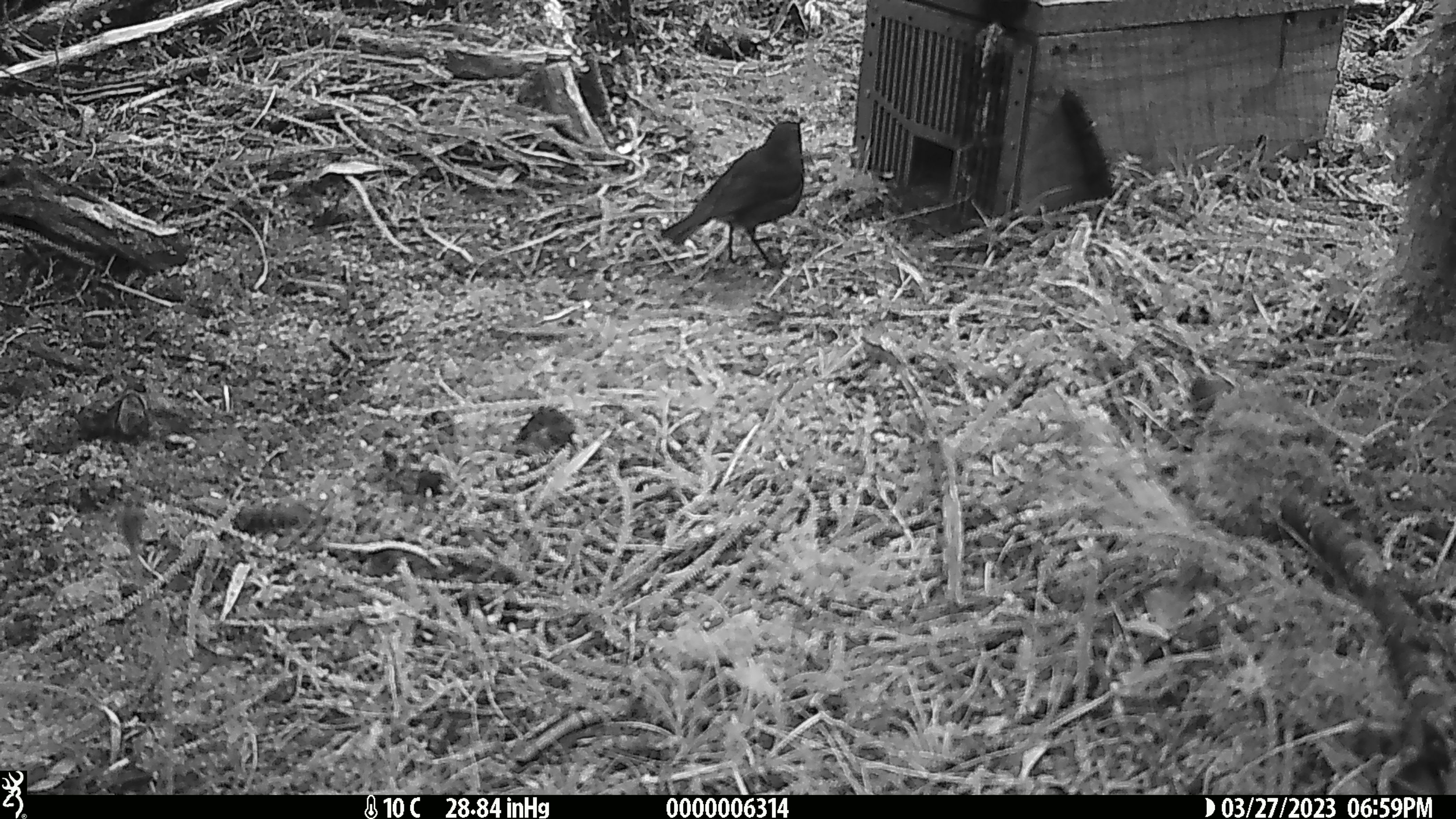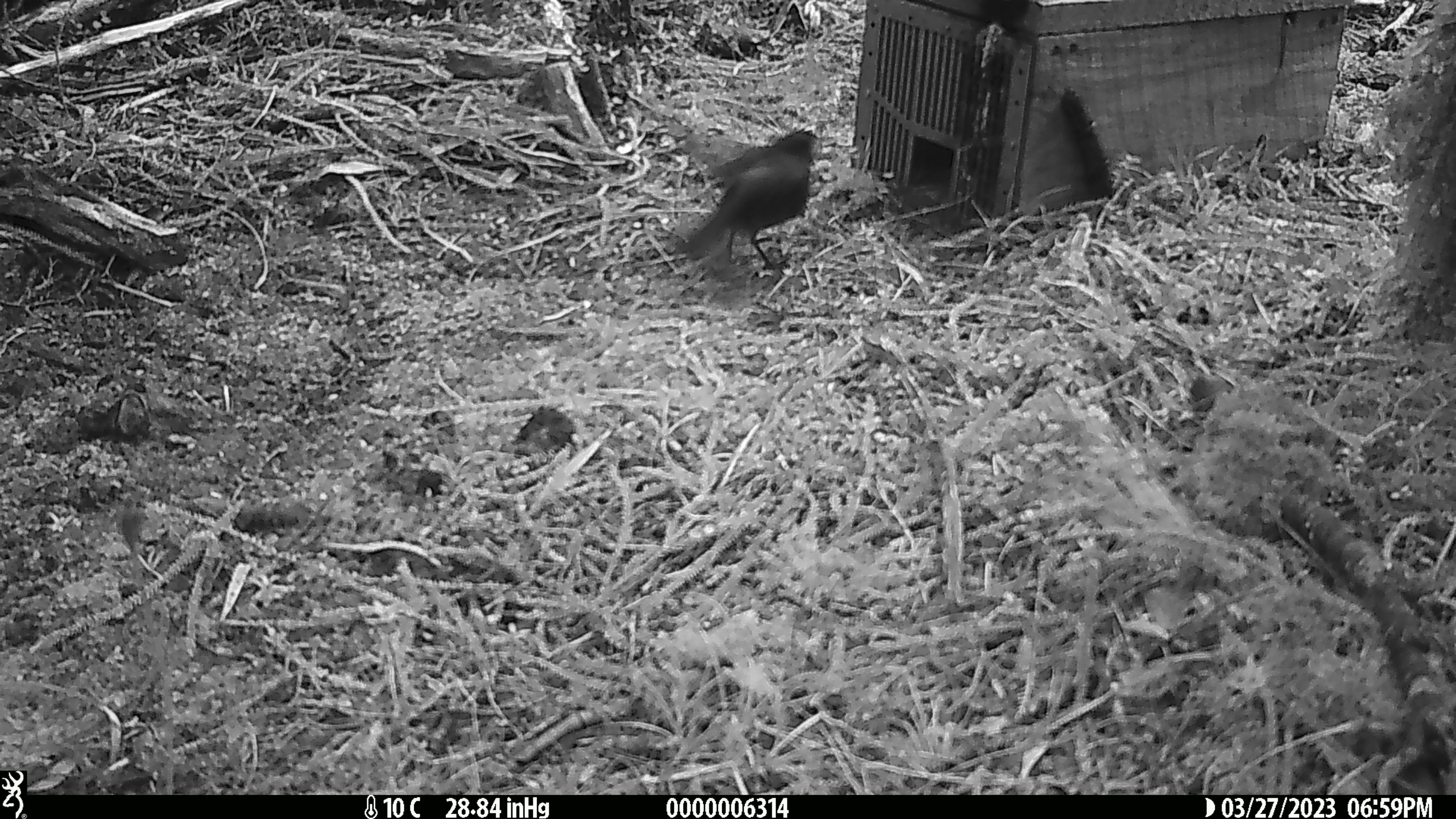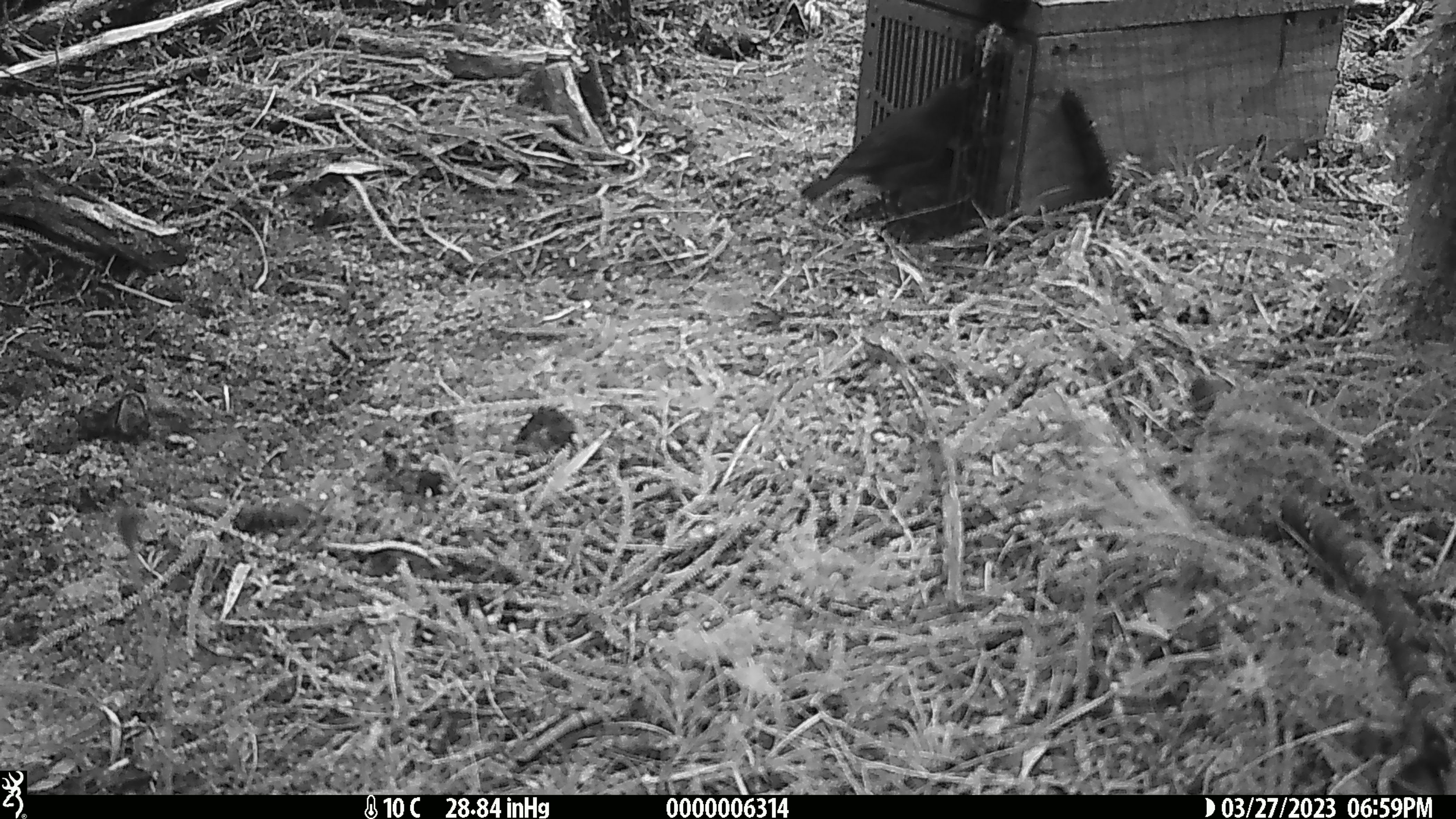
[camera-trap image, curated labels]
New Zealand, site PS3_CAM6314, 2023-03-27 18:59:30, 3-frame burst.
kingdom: Animalia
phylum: Chordata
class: Aves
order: Passeriformes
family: Petroicidae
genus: Petroica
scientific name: Petroica australis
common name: new zealand robin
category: robin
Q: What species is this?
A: Robin (new zealand robin) (Petroica australis).